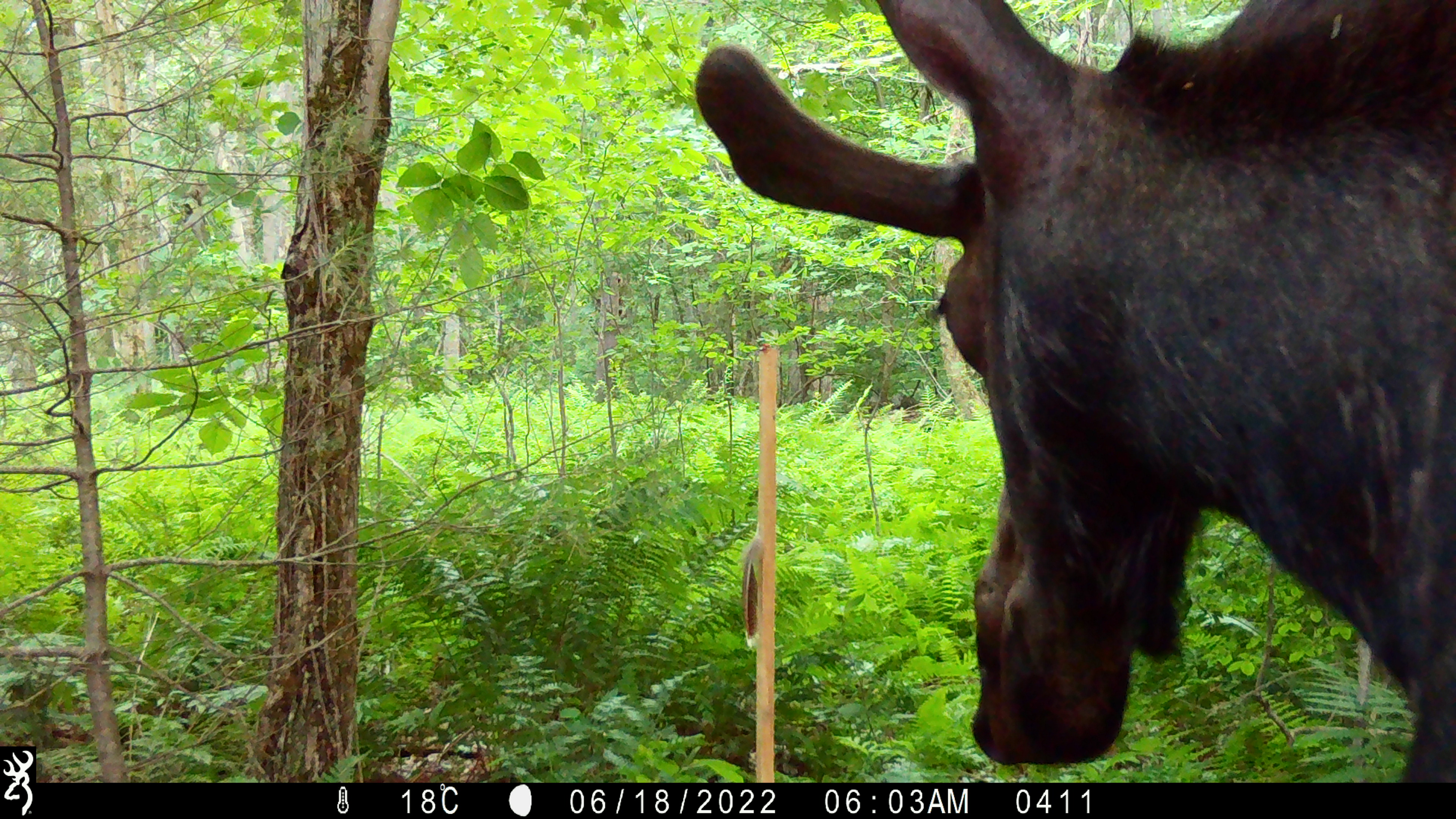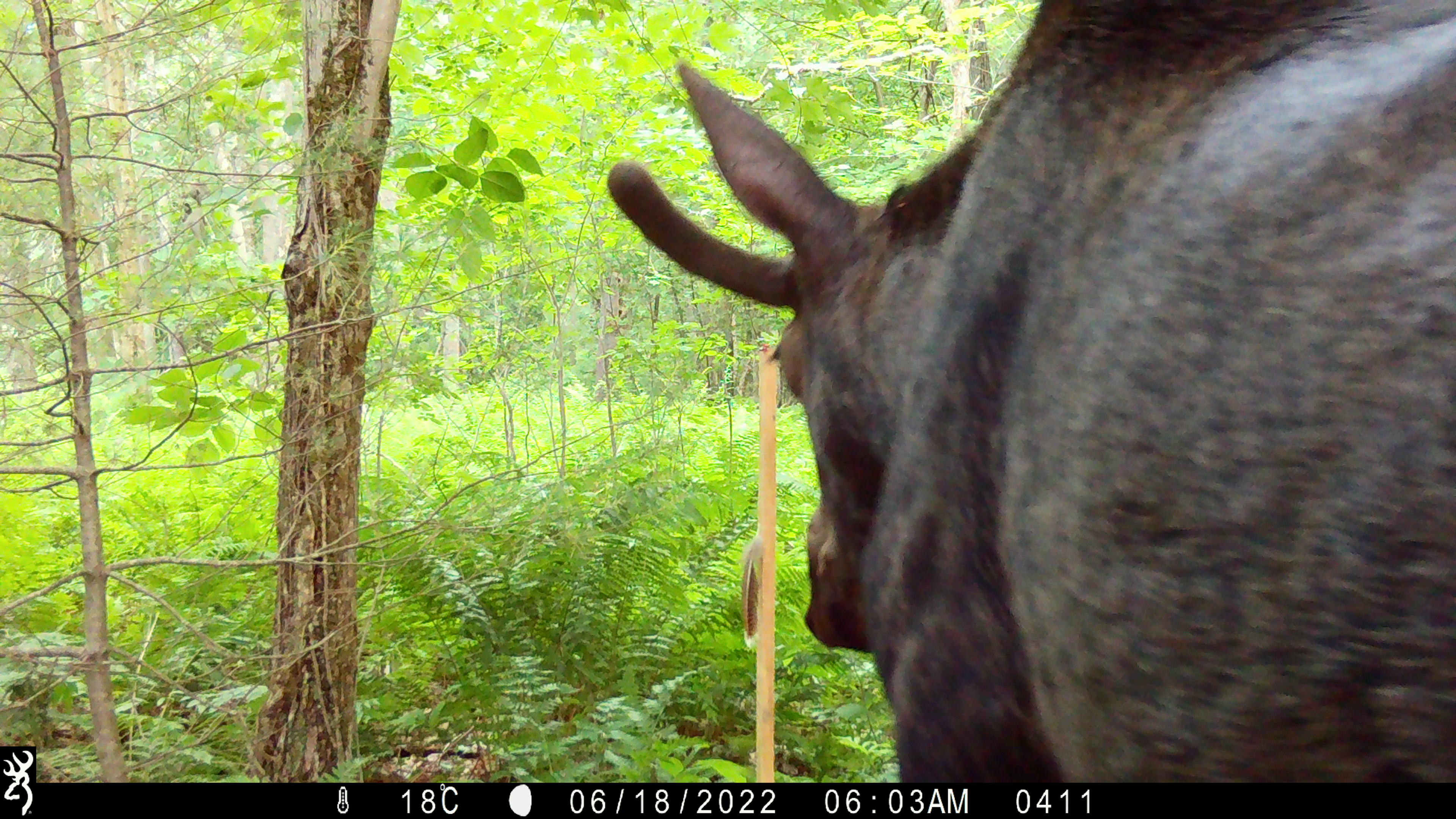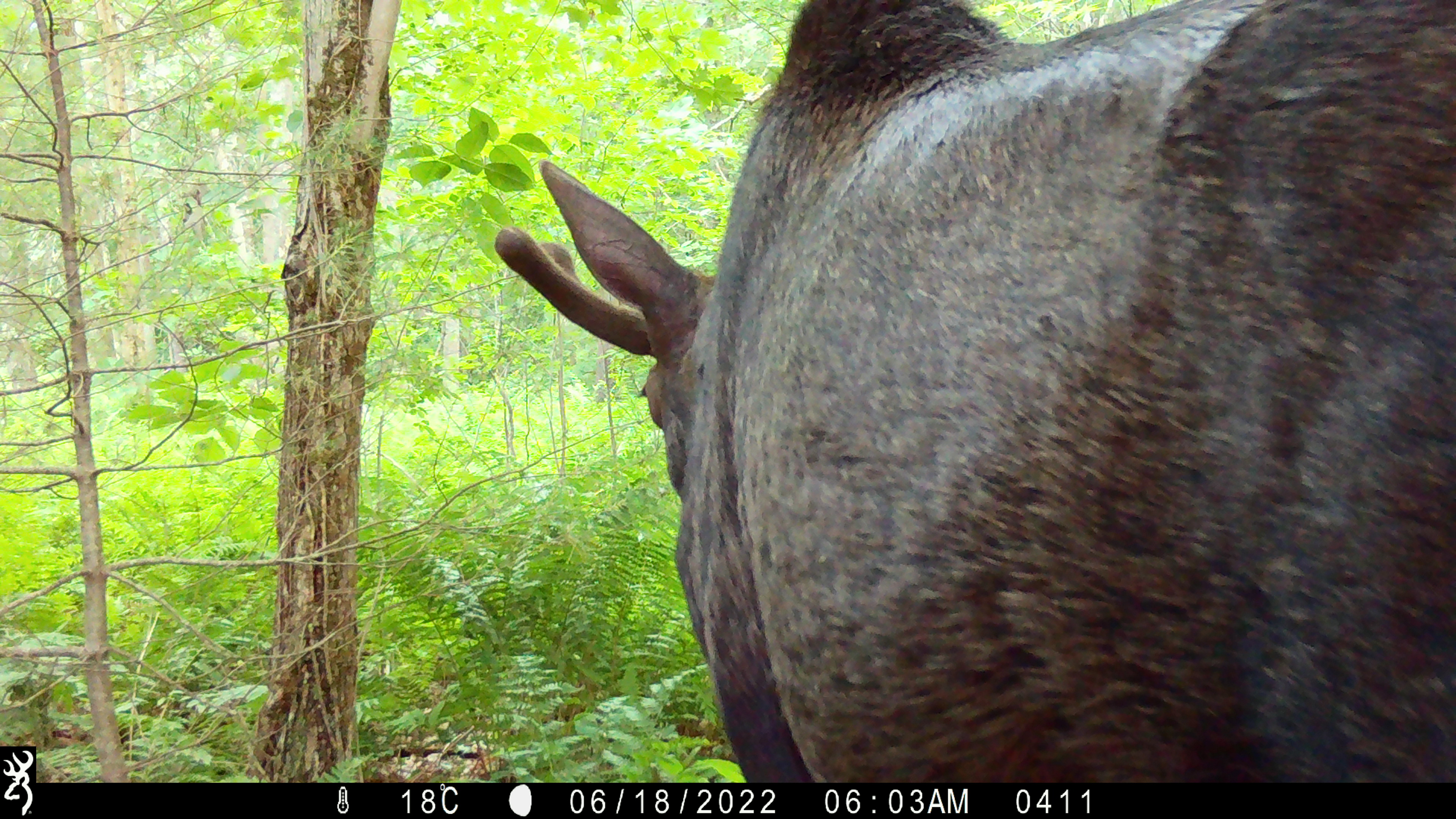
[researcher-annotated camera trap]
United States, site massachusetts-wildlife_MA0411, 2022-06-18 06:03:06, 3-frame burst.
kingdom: Animalia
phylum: Chordata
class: Mammalia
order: Artiodactyla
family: Cervidae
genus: Alces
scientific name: Alces alces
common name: moose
Moose (Alces alces).